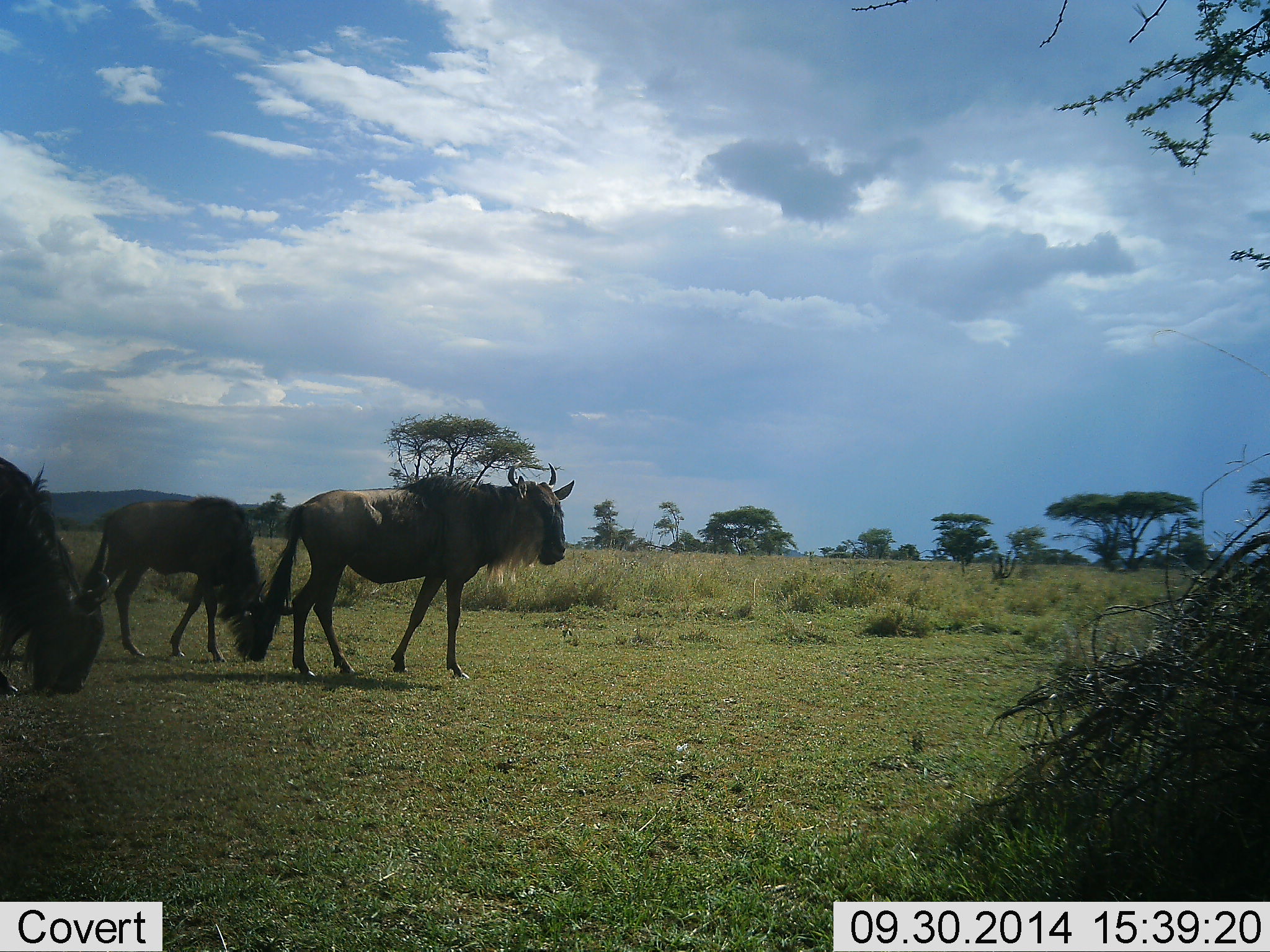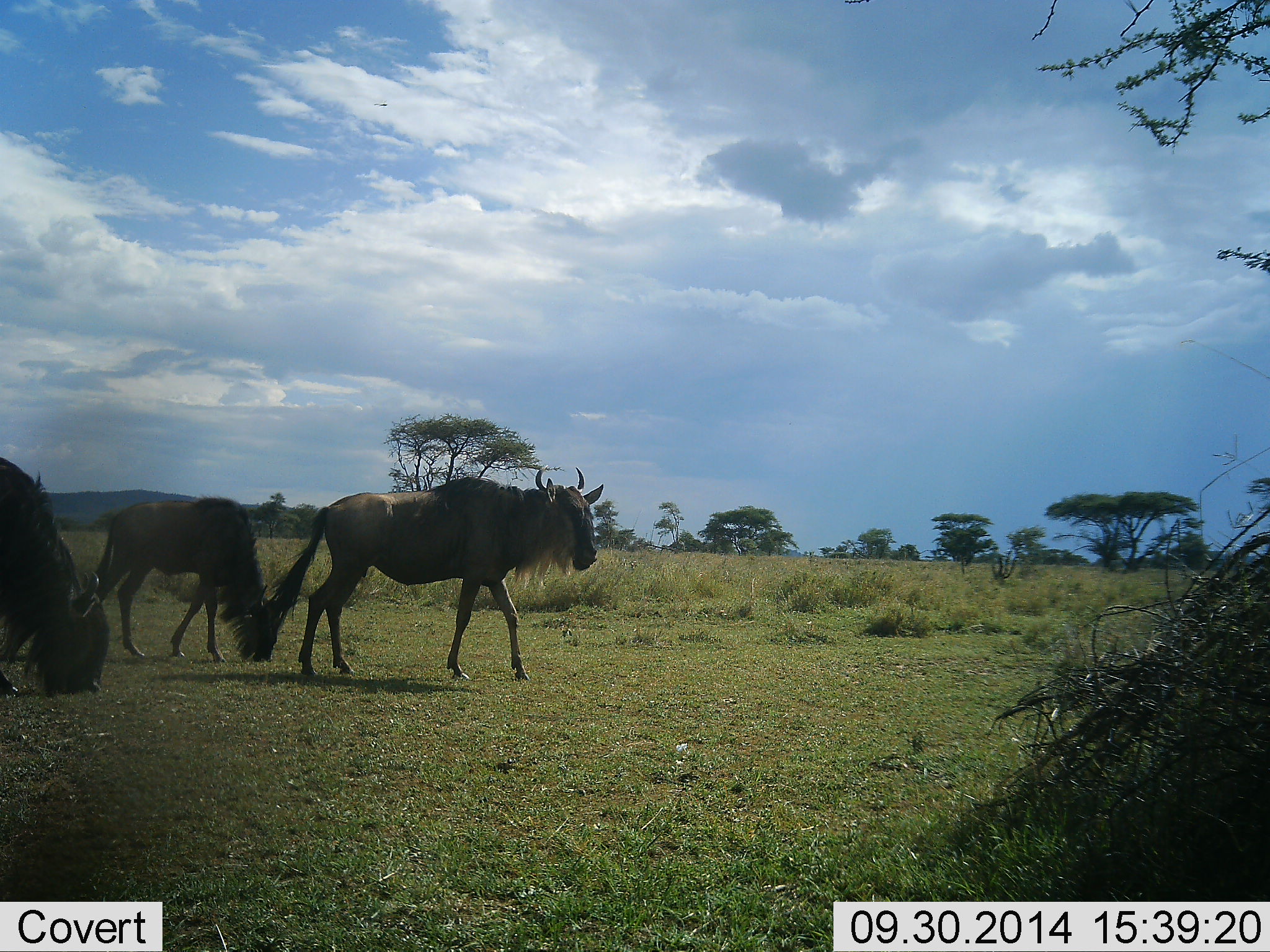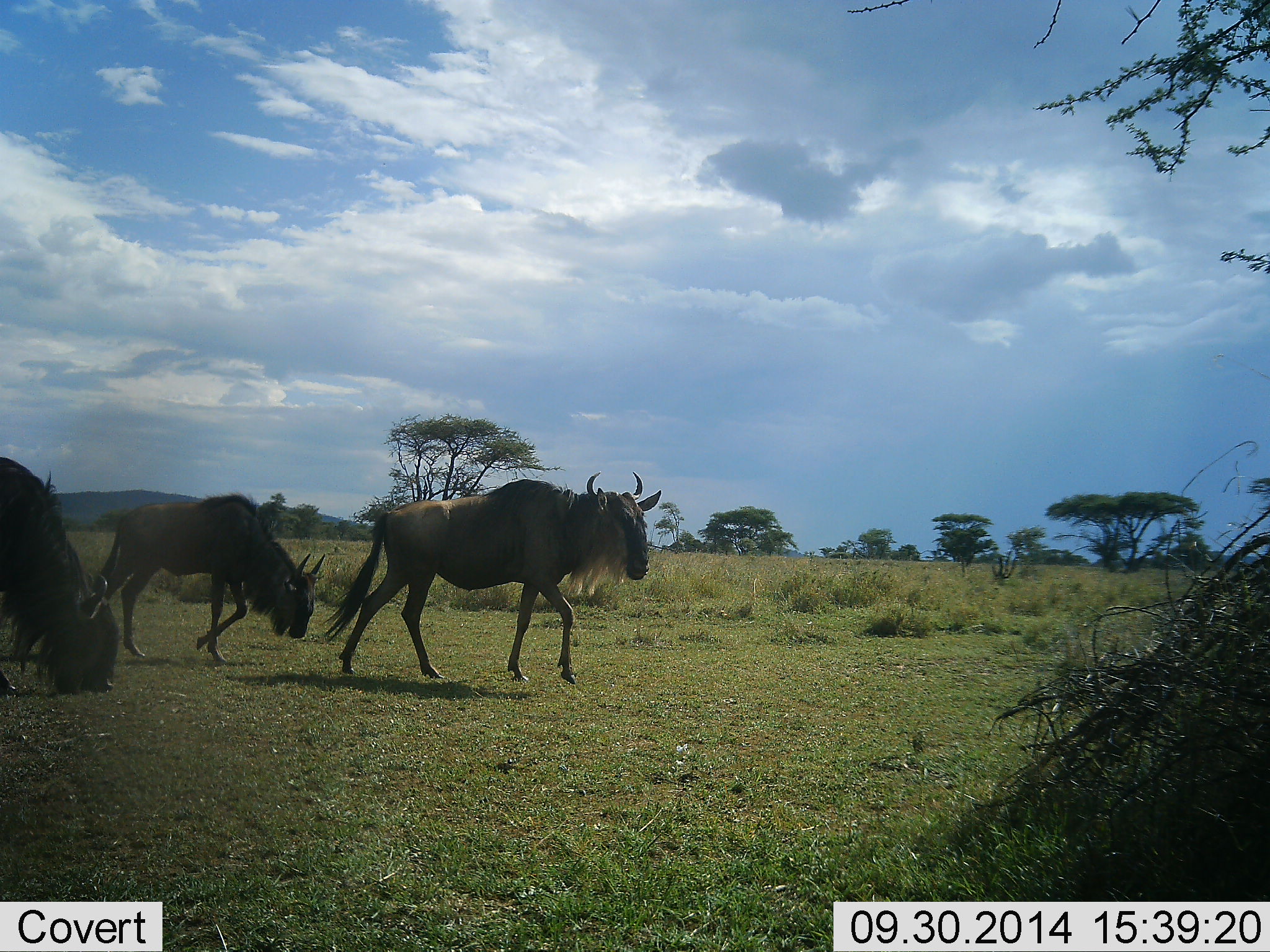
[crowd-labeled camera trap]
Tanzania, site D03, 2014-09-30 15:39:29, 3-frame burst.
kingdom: Animalia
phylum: Chordata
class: Mammalia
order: Artiodactyla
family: Bovidae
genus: Connochaetes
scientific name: Connochaetes taurinus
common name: blue wildebeest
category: wildebeest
Wildebeest (blue wildebeest) (Connochaetes taurinus), count 3. Behavior (volunteer vote fractions): standing 10%, resting 0%, moving 90%, interacting 0%. Young present (vote fraction): 0%. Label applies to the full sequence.